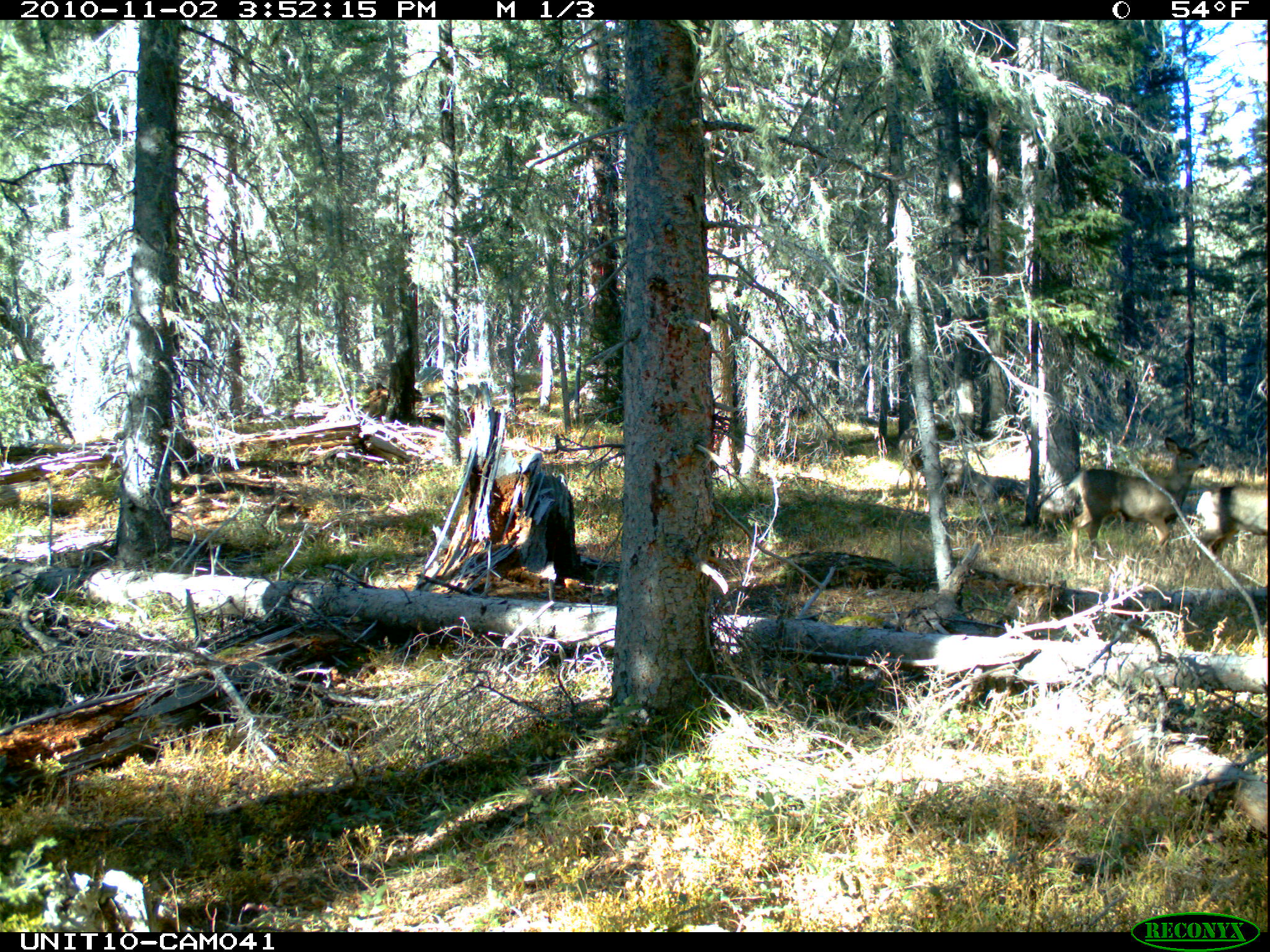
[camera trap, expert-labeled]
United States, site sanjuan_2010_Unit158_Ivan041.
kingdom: Animalia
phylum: Chordata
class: Mammalia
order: Artiodactyla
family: Cervidae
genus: Odocoileus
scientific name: Odocoileus hemionus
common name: mule deer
Odocoileus hemionus (mule deer).